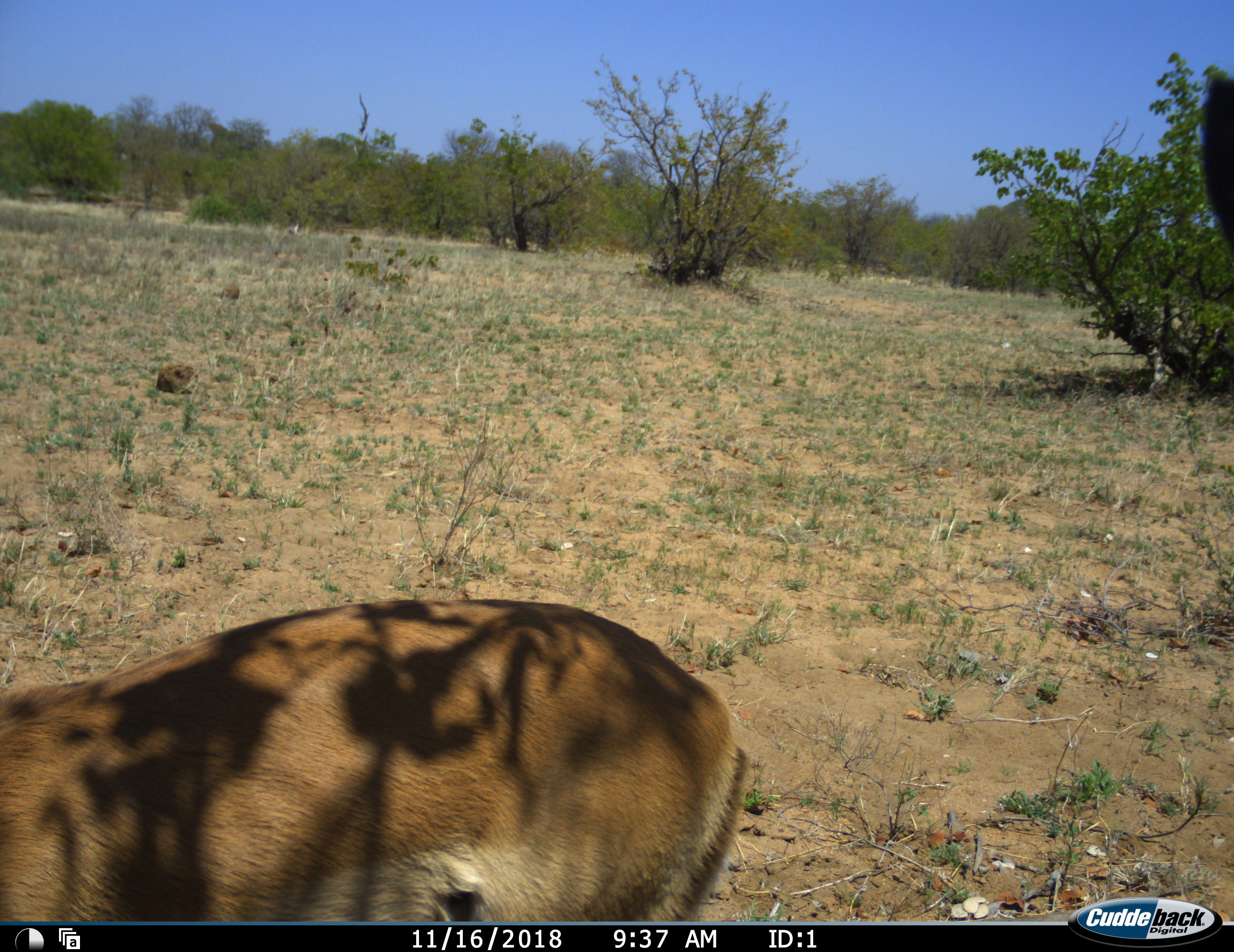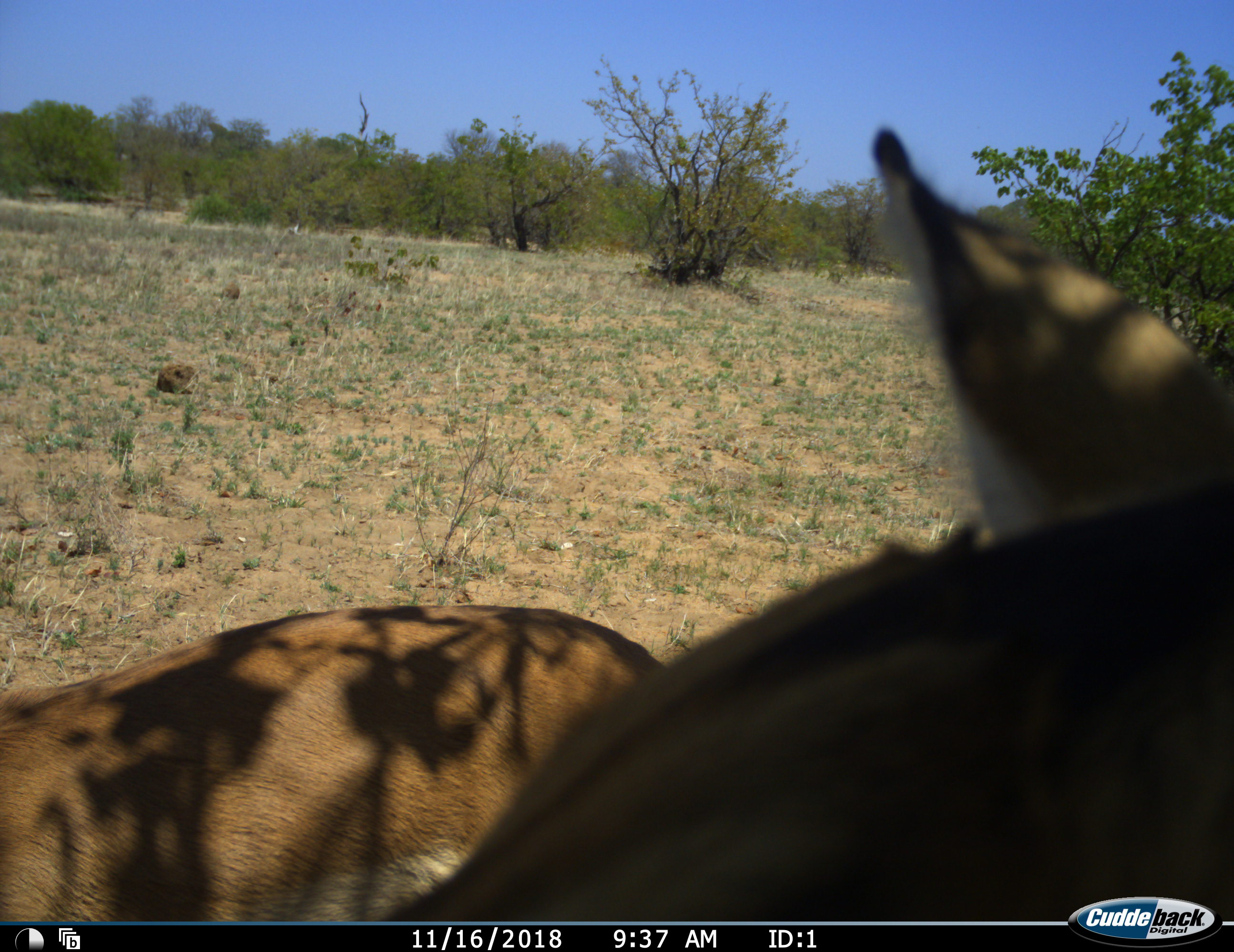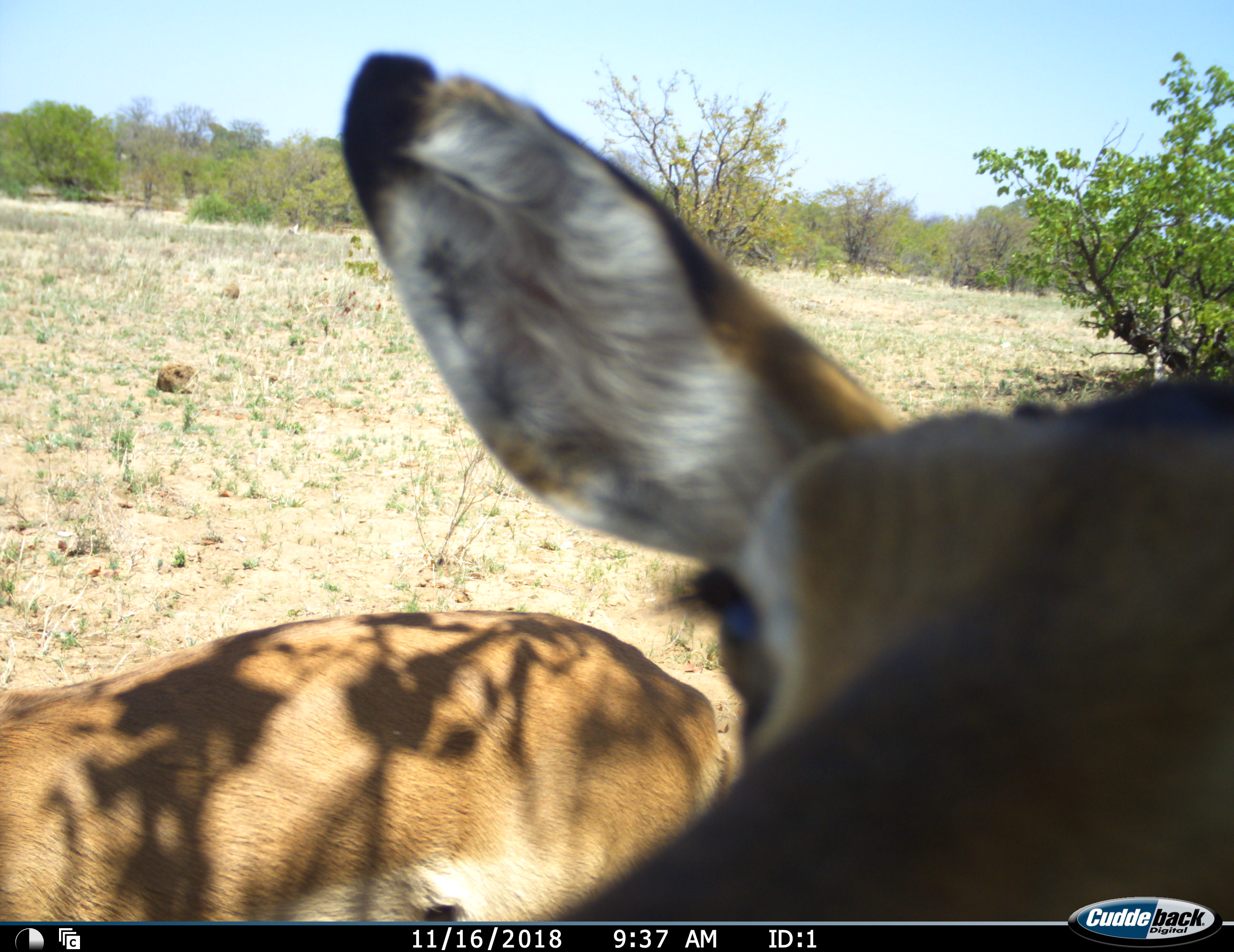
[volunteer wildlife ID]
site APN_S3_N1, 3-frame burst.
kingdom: Animalia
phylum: Chordata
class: Mammalia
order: Artiodactyla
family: Bovidae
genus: Aepyceros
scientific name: Aepyceros melampus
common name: impala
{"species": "impala (Aepyceros melampus)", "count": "2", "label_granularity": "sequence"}